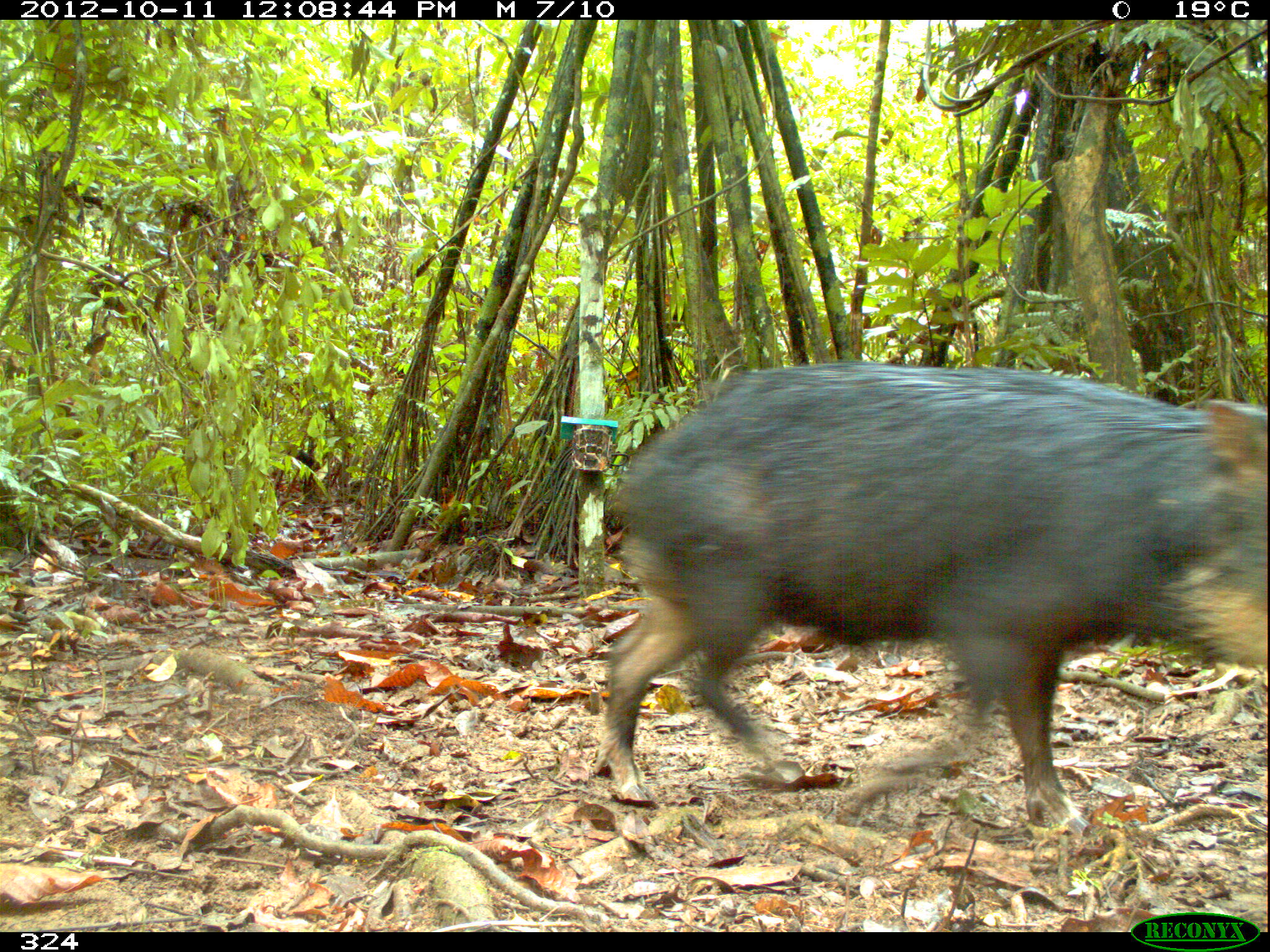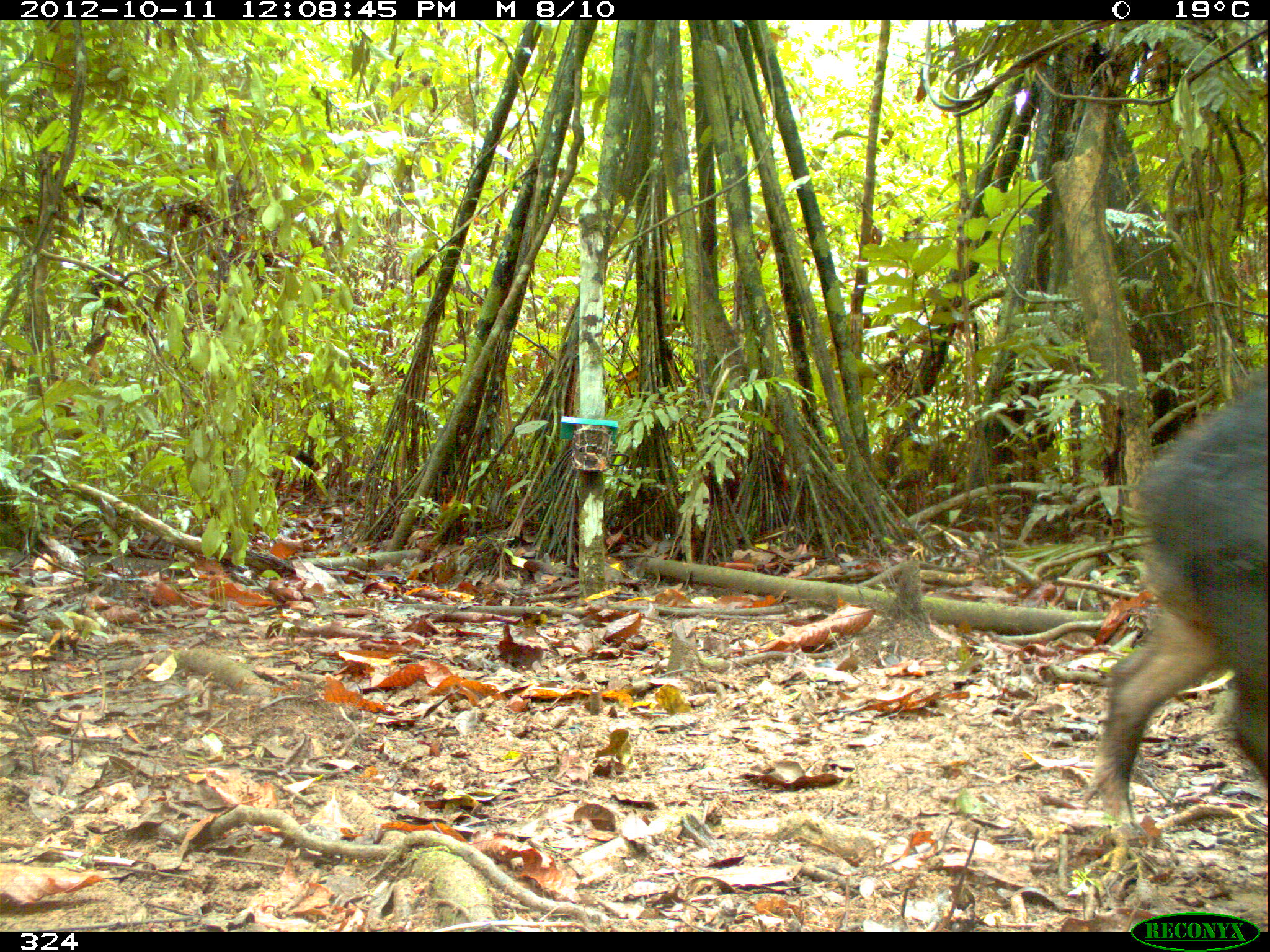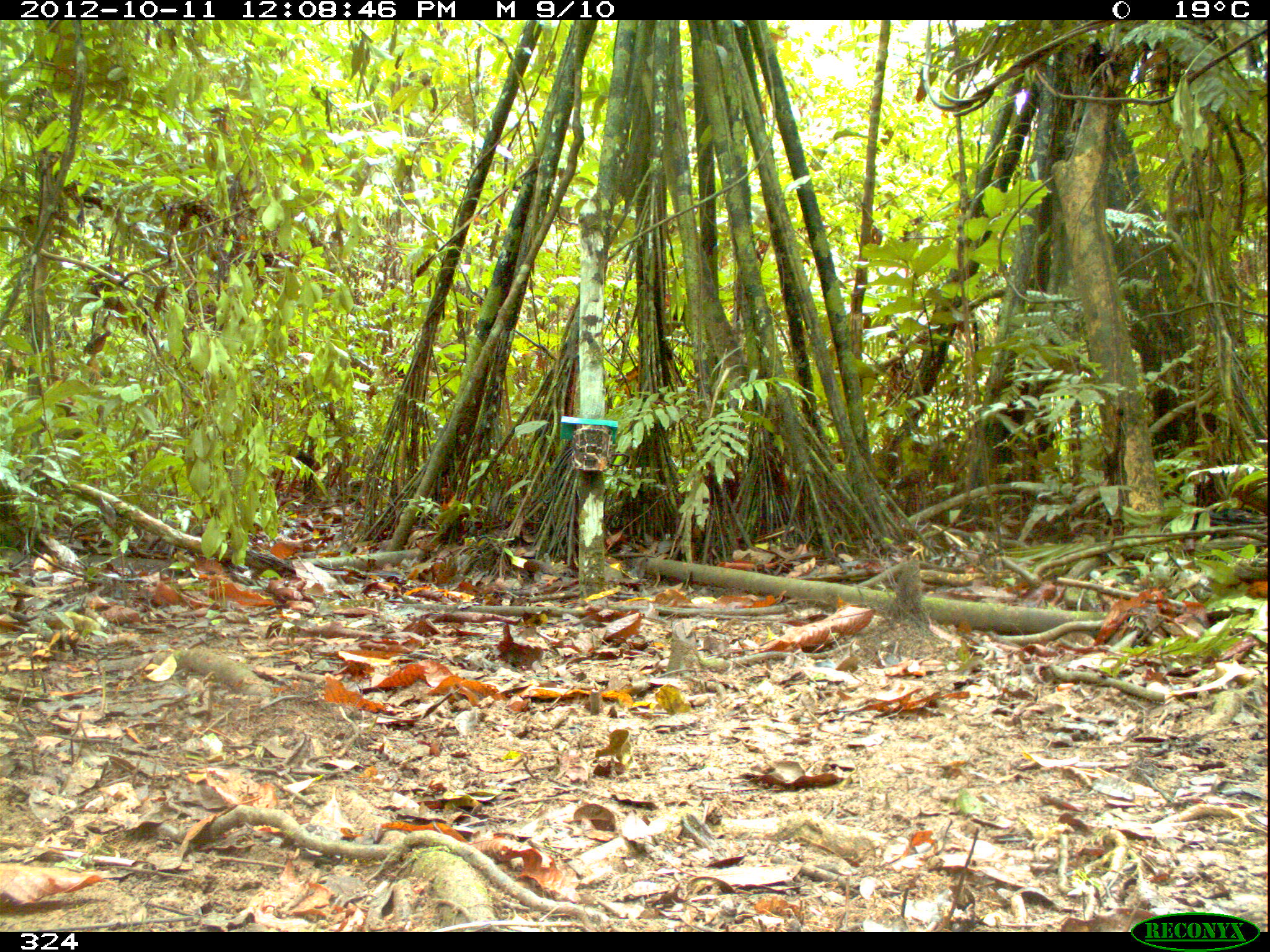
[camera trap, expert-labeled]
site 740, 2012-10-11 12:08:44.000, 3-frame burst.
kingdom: Animalia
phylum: Chordata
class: Mammalia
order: Artiodactyla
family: Tayassuidae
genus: Tayassu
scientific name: Tayassu pecari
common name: white-lipped peccary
Tayassu pecari (white-lipped peccary).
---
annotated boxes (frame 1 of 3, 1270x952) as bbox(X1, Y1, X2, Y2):
tayassu pecari: bbox(599, 358, 1270, 834)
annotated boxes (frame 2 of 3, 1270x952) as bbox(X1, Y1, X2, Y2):
tayassu pecari: bbox(1079, 372, 1266, 830)